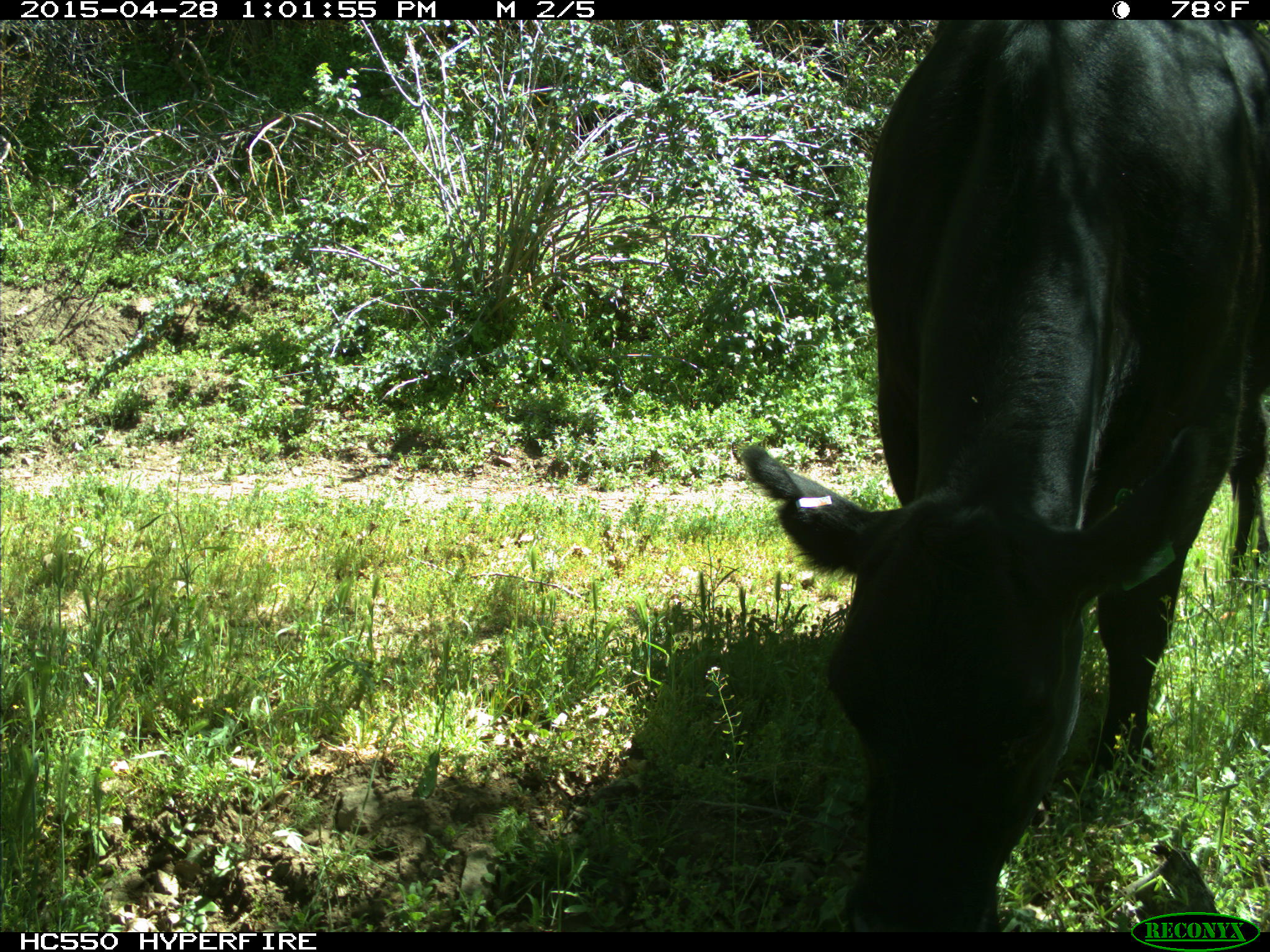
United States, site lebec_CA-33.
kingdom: Animalia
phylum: Chordata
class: Mammalia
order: Artiodactyla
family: Bovidae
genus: Bos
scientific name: Bos taurus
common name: domestic cow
Bos taurus (domestic cow).